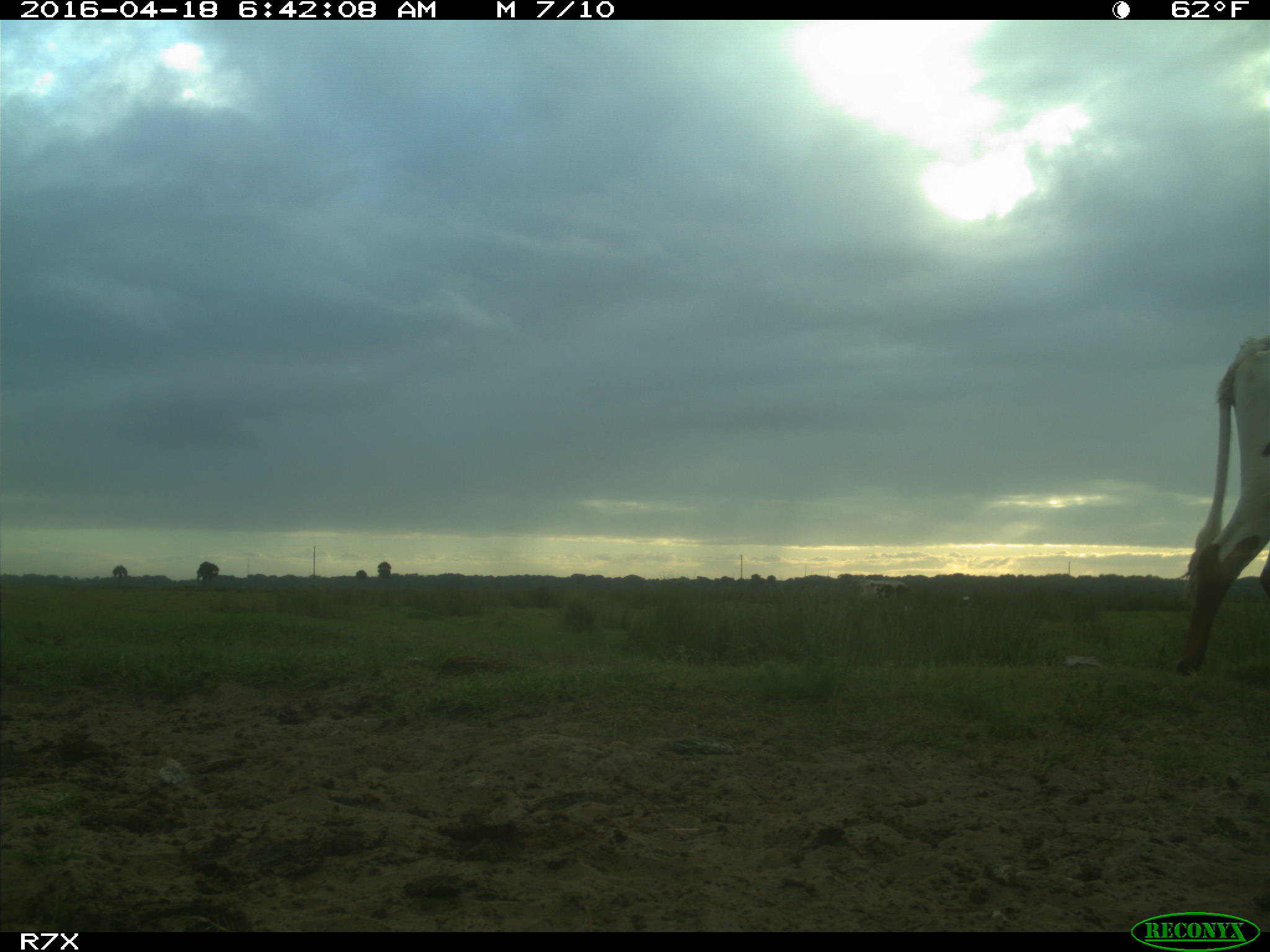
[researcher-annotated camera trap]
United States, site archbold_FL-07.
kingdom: Animalia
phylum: Chordata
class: Mammalia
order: Artiodactyla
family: Bovidae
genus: Bos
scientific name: Bos taurus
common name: domestic cow